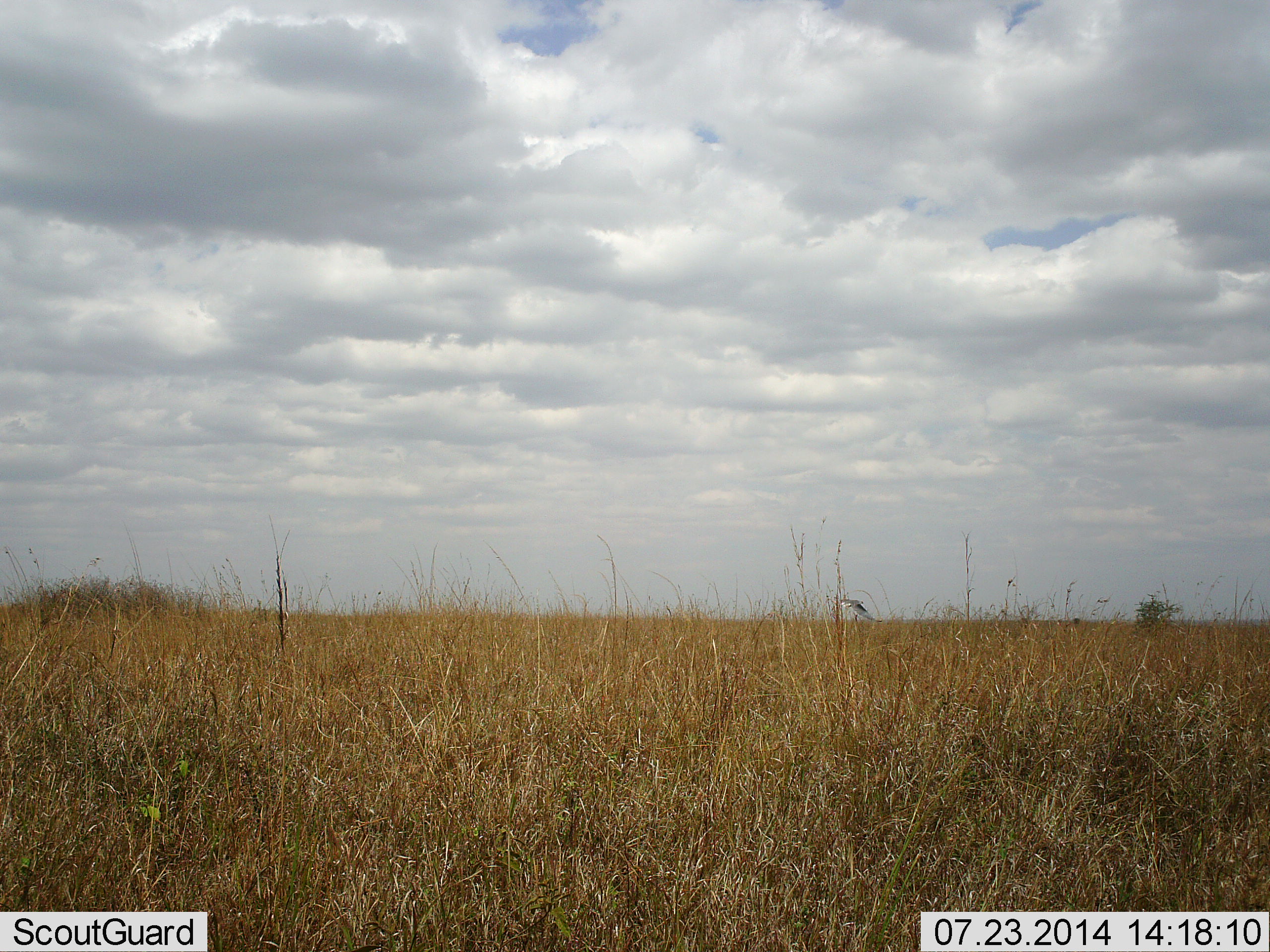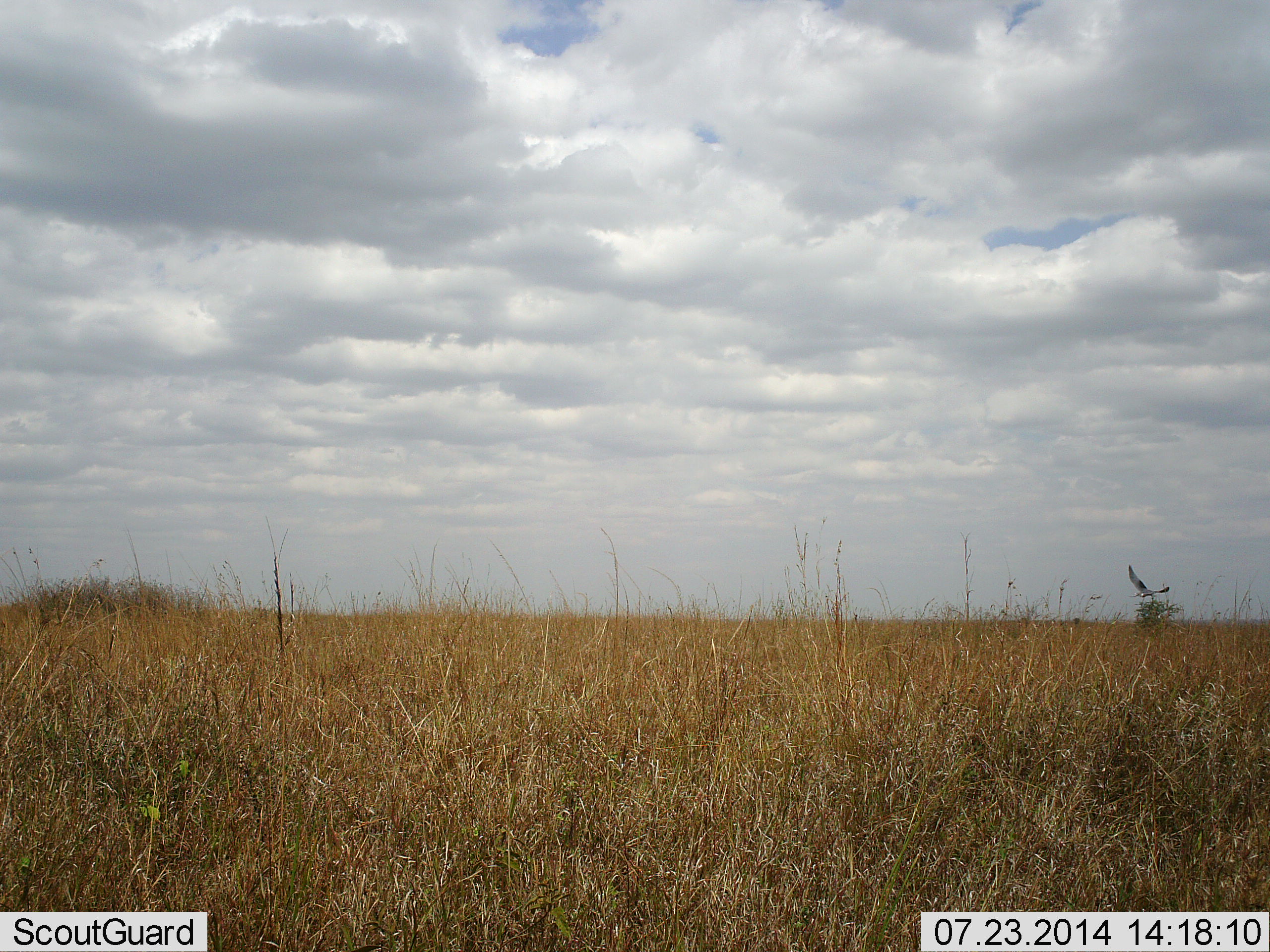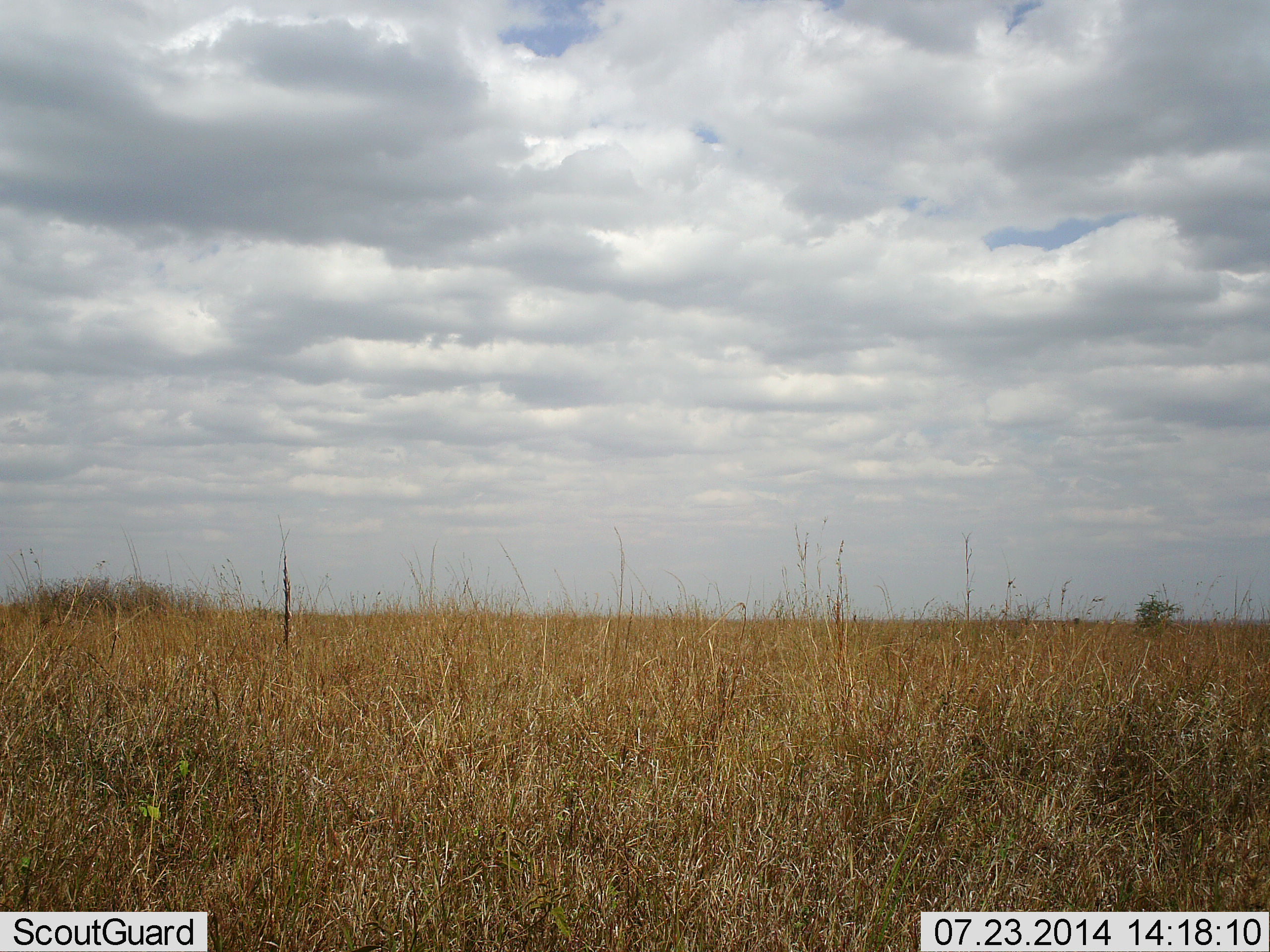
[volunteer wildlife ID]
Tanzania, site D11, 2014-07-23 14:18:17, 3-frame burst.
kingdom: Animalia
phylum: Chordata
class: Aves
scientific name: Aves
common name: bird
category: otherbird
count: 1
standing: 0%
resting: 0%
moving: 100%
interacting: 0%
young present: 0%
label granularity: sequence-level